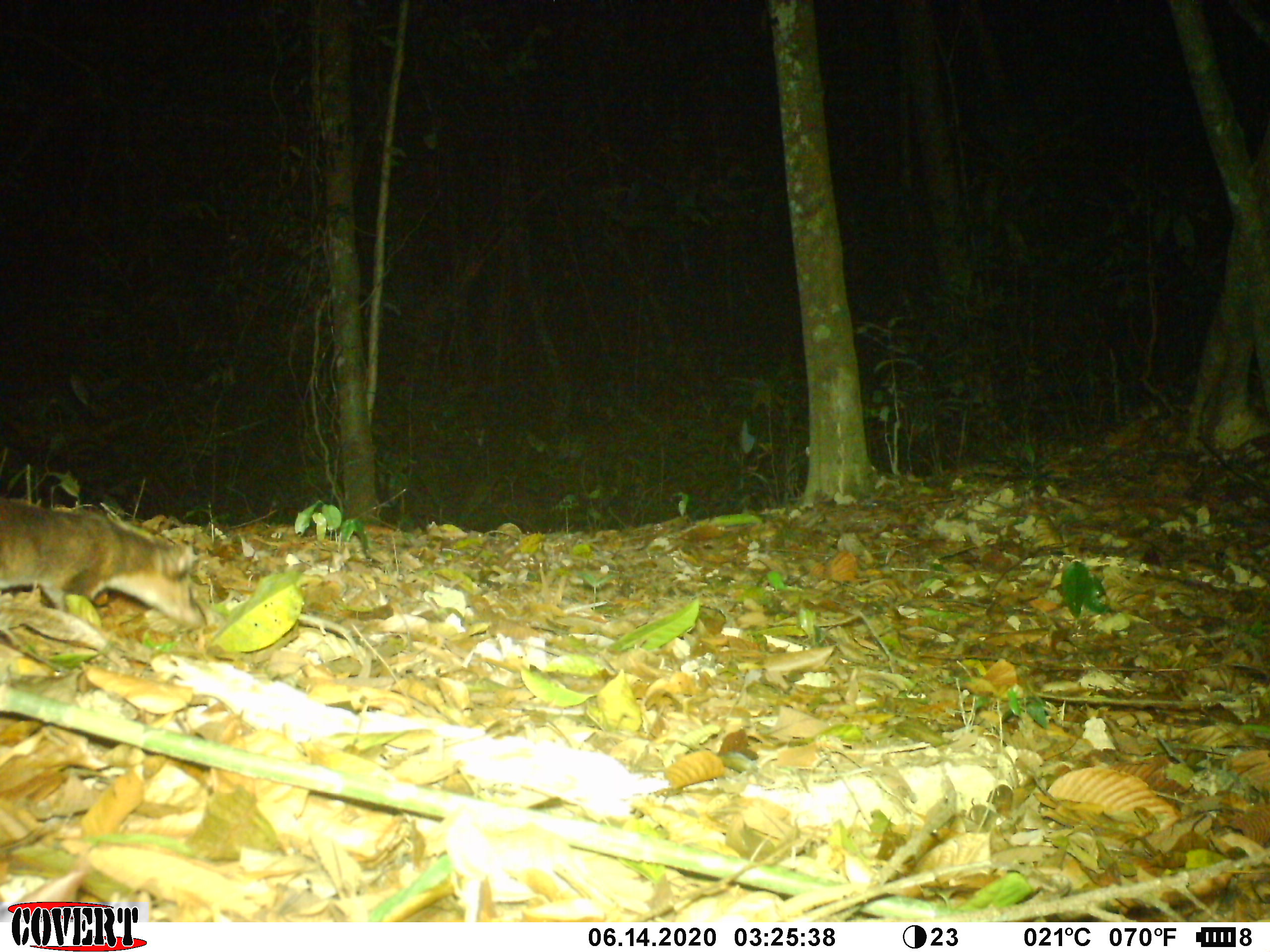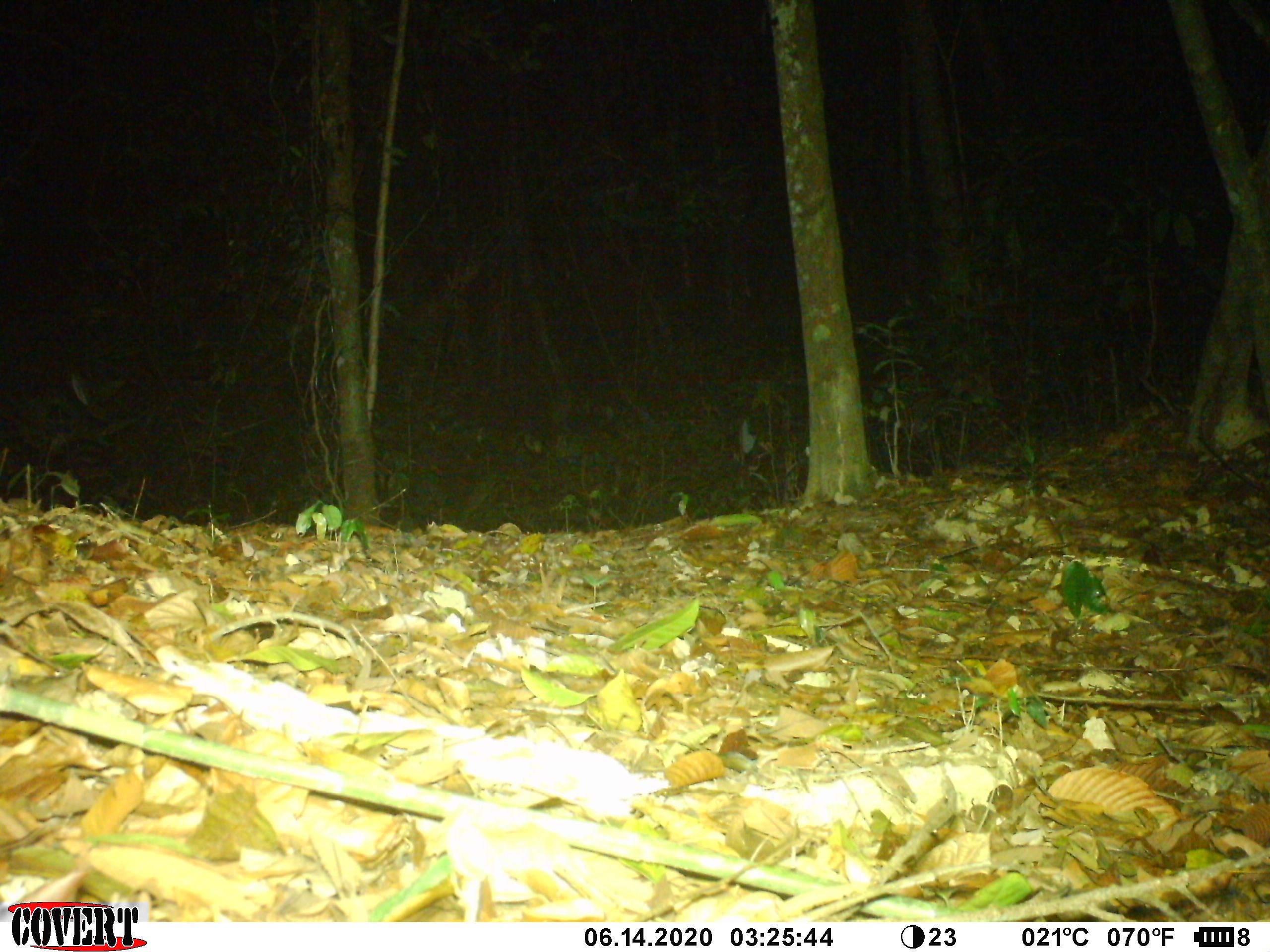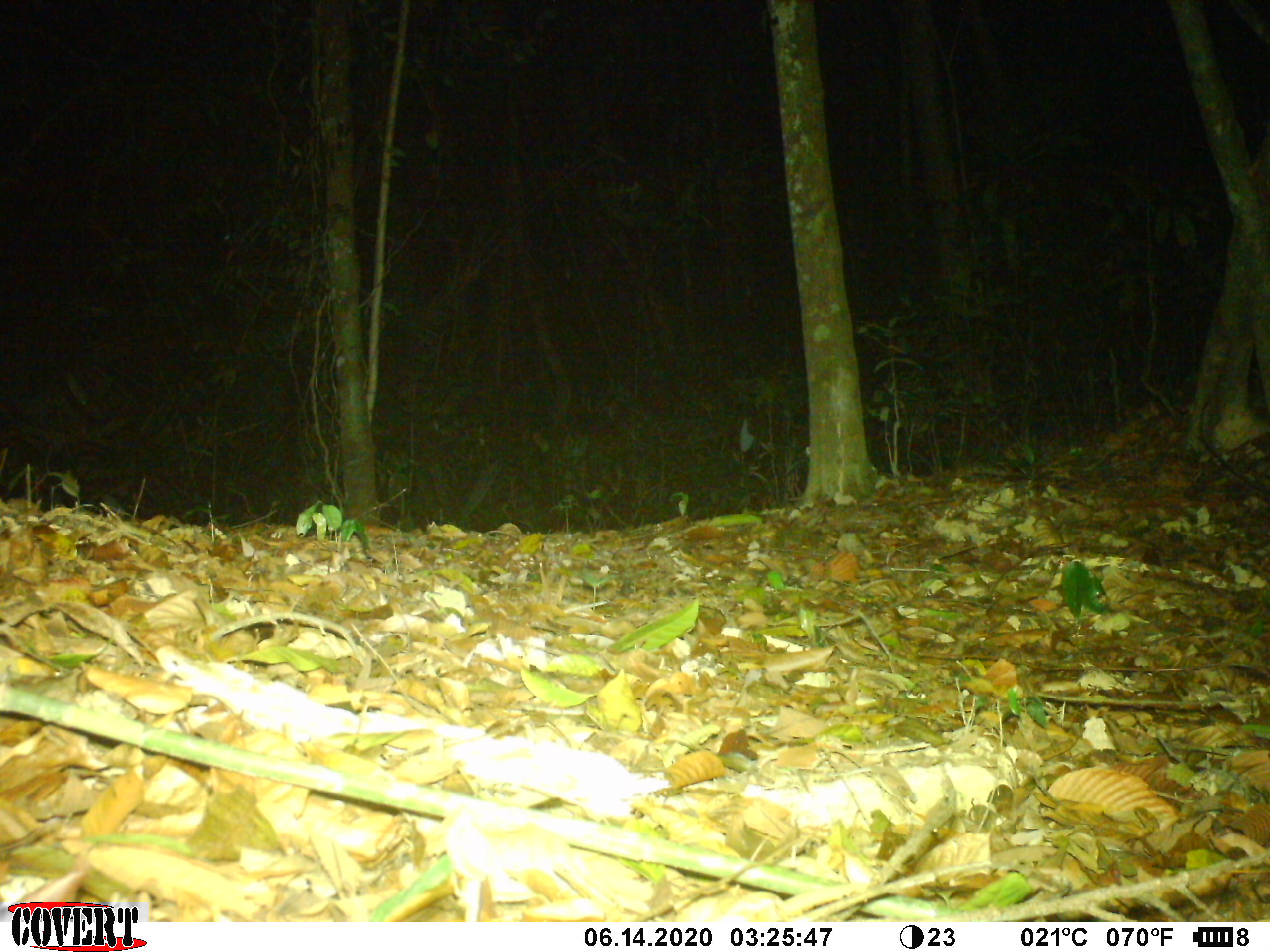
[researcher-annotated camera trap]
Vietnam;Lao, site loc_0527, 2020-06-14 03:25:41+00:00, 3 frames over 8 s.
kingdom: Animalia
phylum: Chordata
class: Mammalia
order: Carnivora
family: Mustelidae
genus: Melogale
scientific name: Melogale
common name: ferret badger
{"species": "ferret badger (Melogale)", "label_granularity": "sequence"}